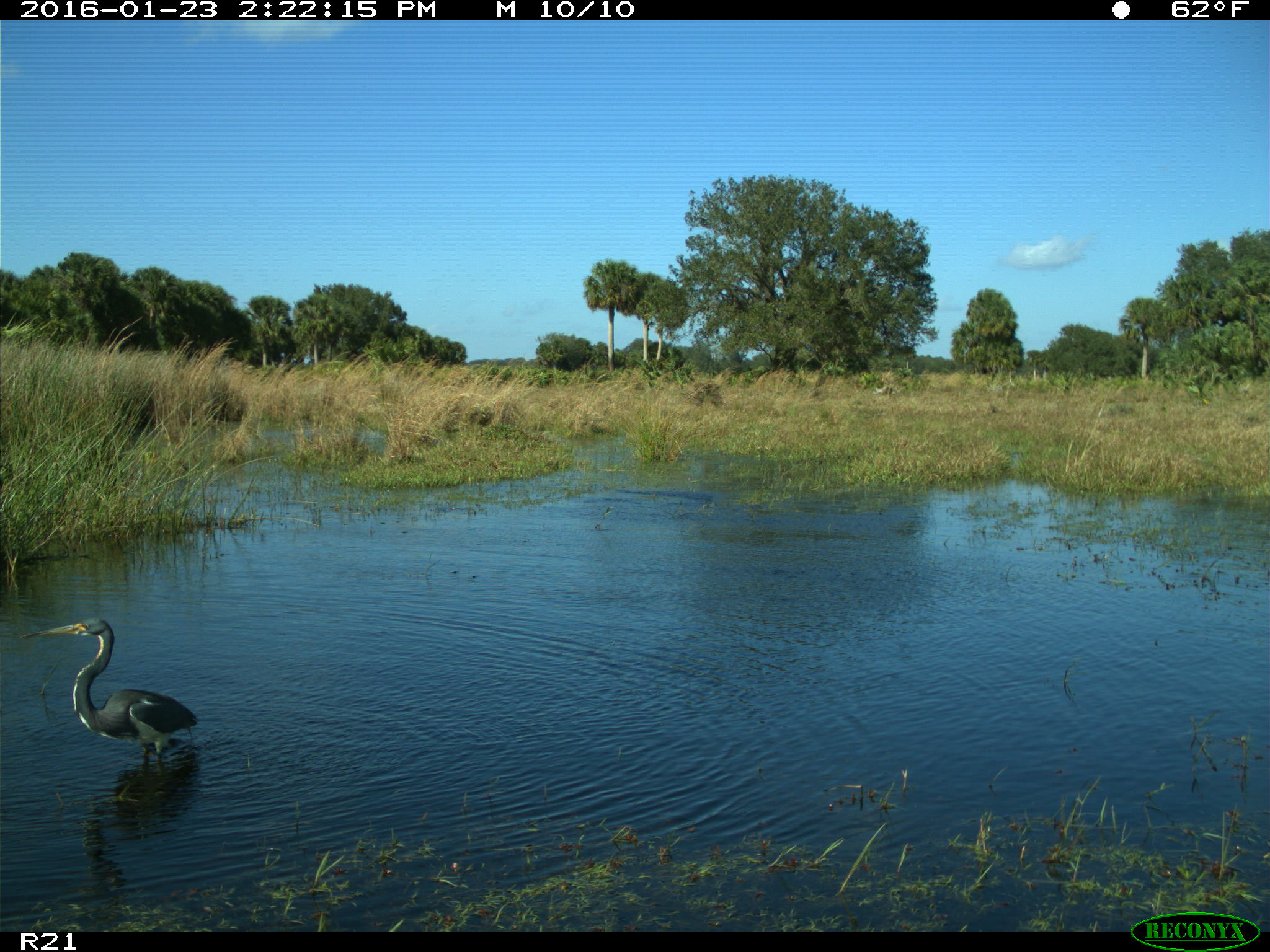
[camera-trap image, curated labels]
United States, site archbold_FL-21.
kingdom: Animalia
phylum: Chordata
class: Aves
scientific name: Aves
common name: birds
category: unidentified bird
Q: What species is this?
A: Unidentified bird (birds) (Aves).